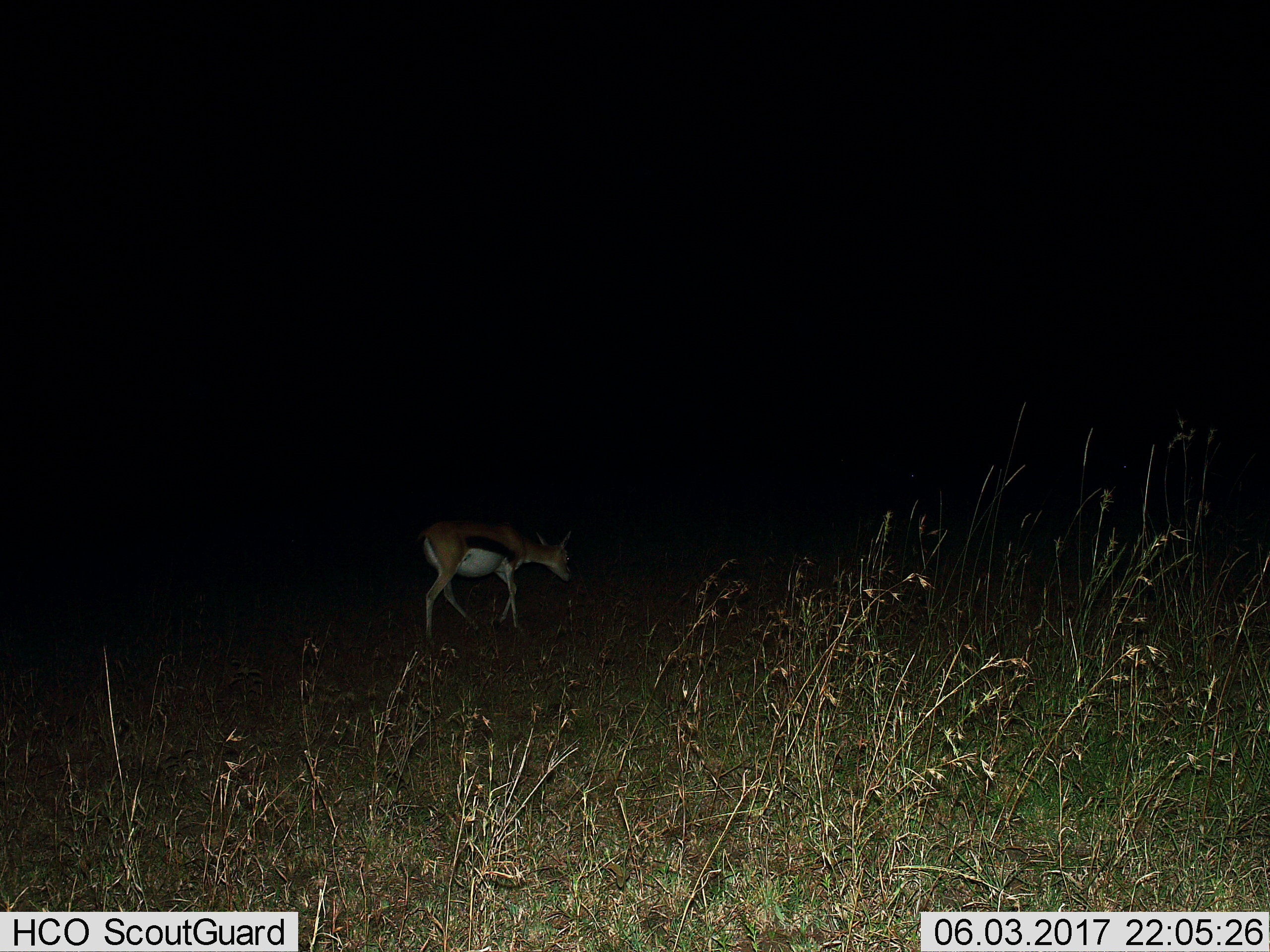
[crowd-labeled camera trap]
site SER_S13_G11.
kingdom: Animalia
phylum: Chordata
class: Mammalia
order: Artiodactyla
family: Bovidae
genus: Eudorcas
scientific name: Eudorcas thomsonii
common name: thomson's gazelle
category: gazellethomsons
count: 1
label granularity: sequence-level